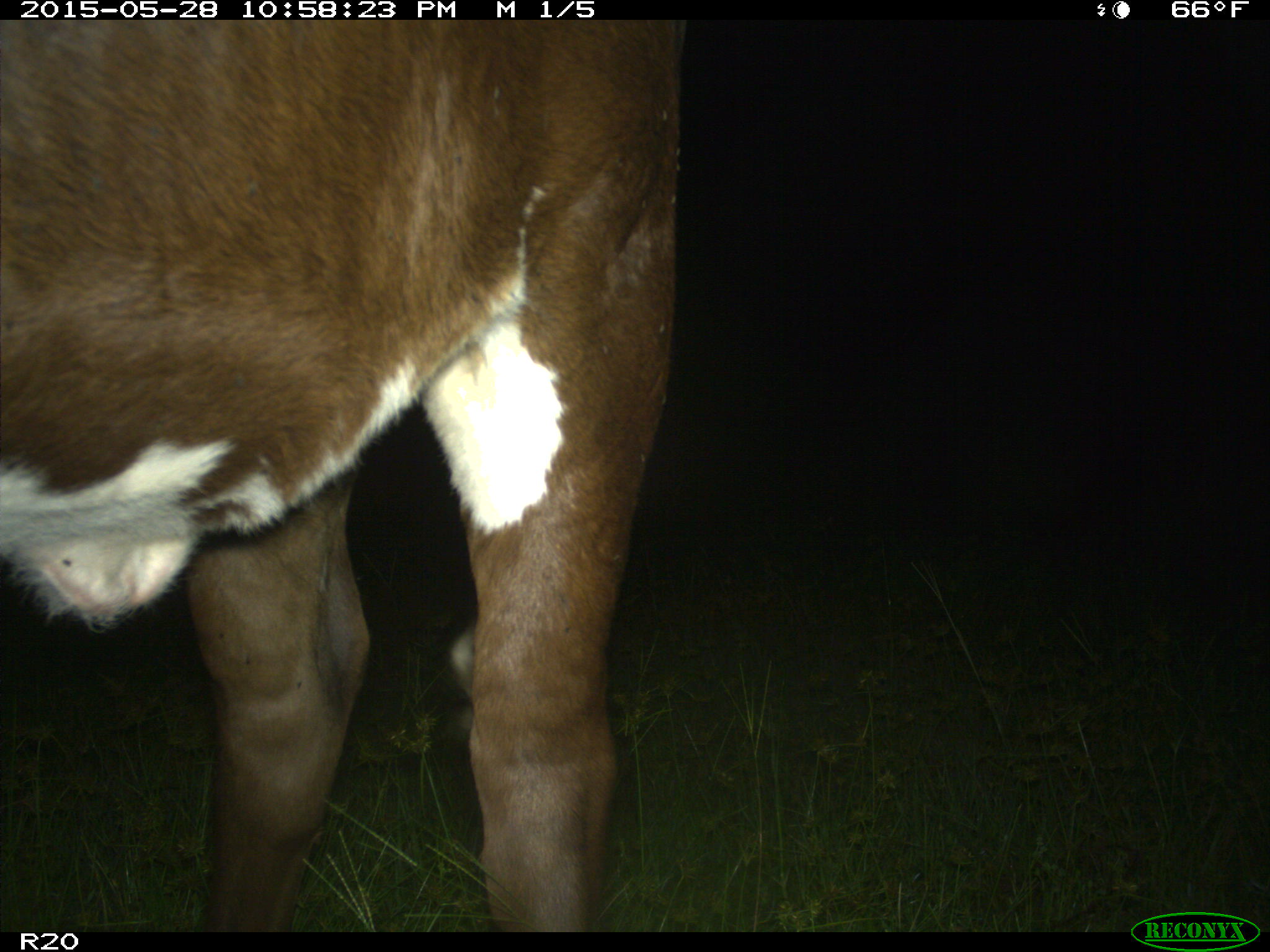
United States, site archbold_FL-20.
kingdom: Animalia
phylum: Chordata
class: Mammalia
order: Artiodactyla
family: Bovidae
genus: Bos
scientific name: Bos taurus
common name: domestic cow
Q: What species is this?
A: Bos taurus (domestic cow).